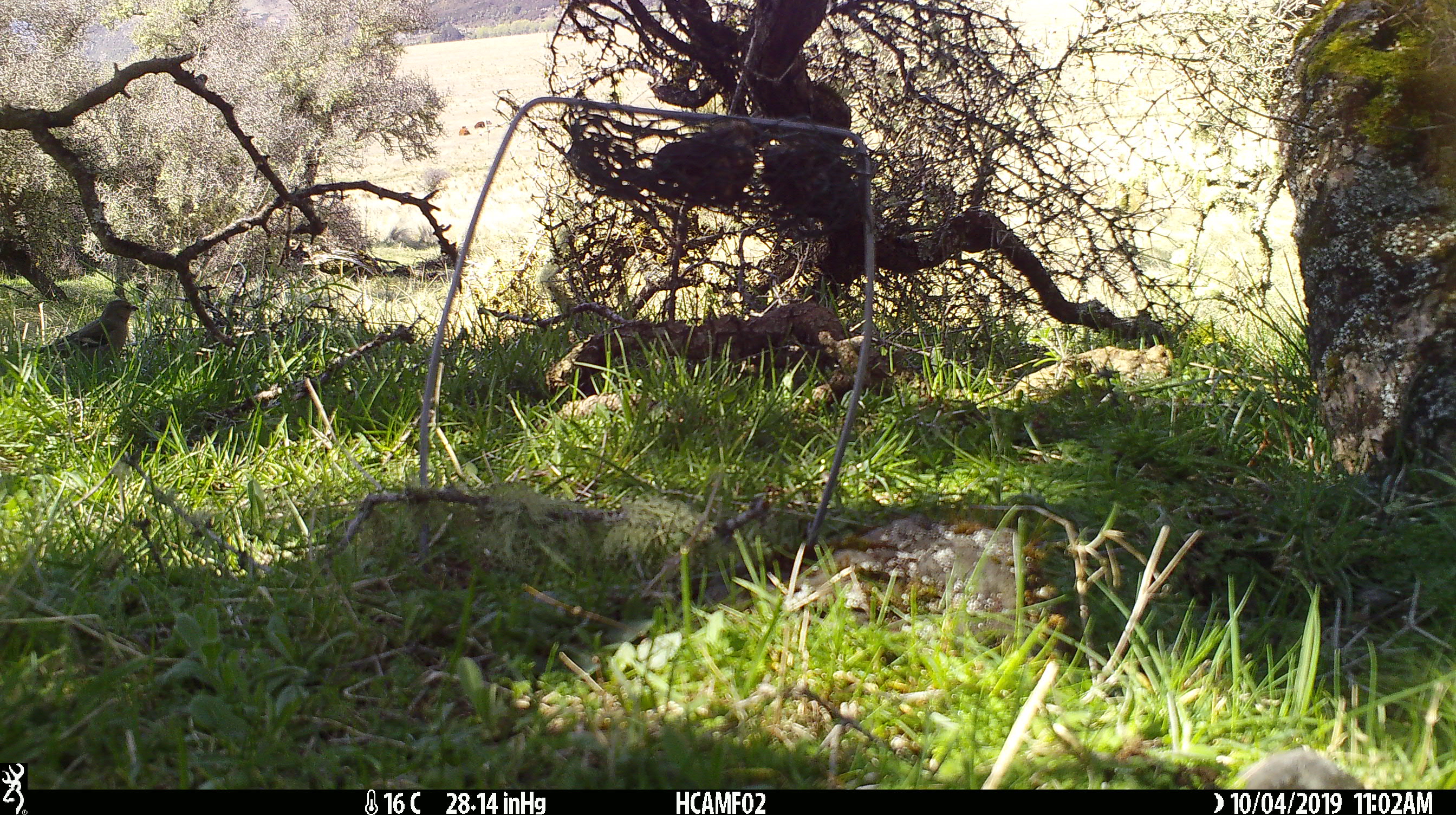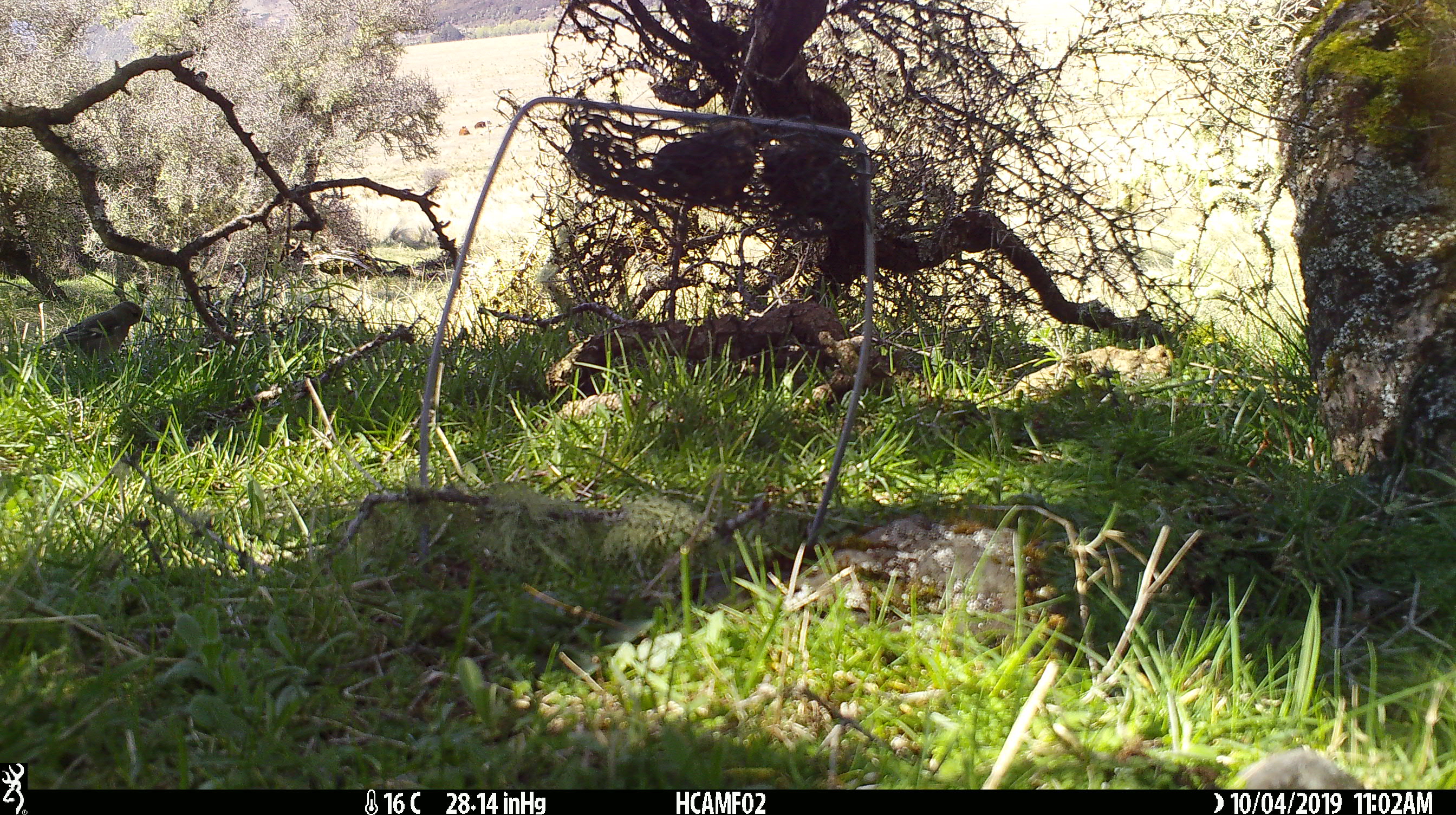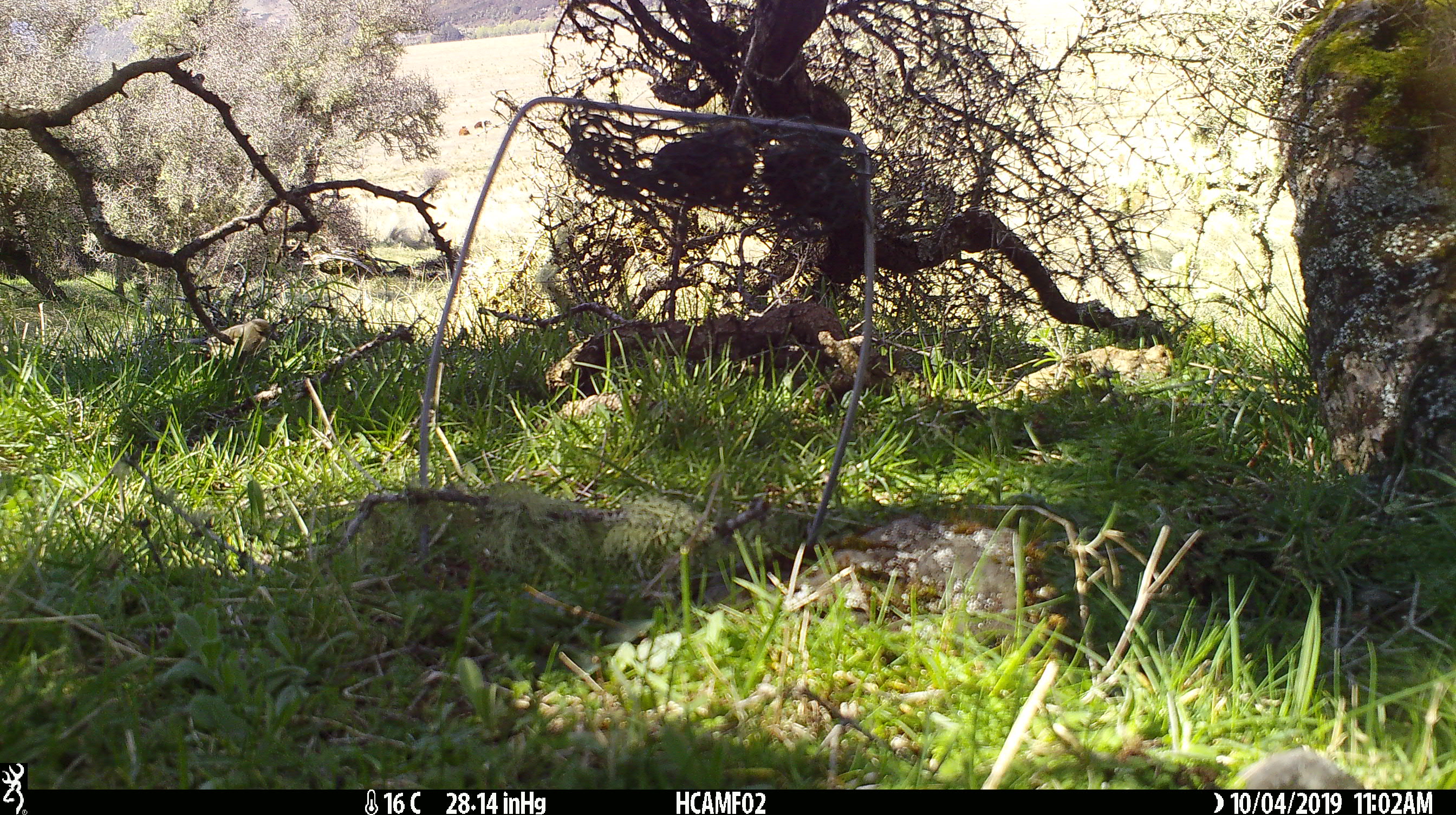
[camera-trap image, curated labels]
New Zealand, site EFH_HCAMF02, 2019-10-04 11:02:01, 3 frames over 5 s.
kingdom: Animalia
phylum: Chordata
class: Aves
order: Passeriformes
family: Fringillidae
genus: Chloris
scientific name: Chloris chloris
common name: greenfinch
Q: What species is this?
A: Greenfinch (Chloris chloris).